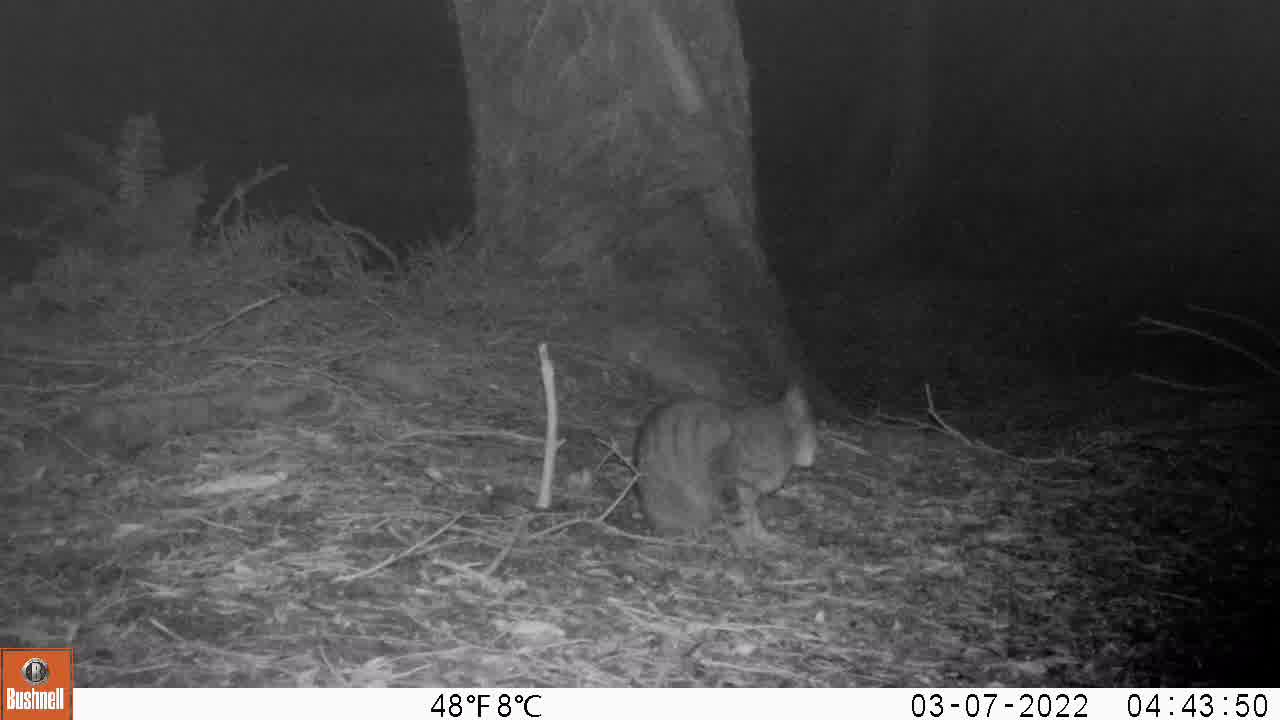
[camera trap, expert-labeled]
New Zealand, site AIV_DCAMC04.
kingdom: Animalia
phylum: Chordata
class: Mammalia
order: Carnivora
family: Felidae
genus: Felis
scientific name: Felis catus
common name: domestic cat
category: cat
Cat (domestic cat) (Felis catus).